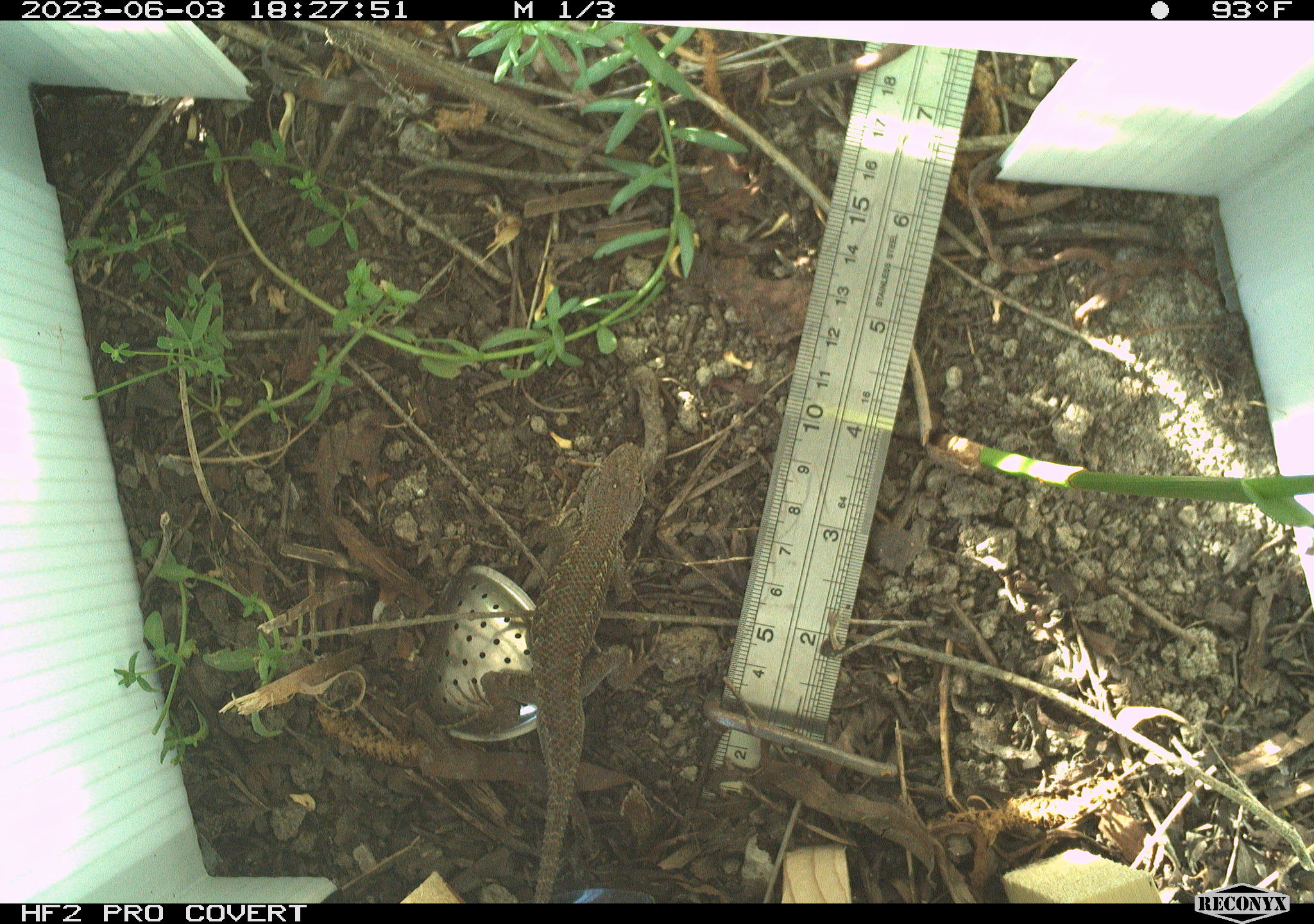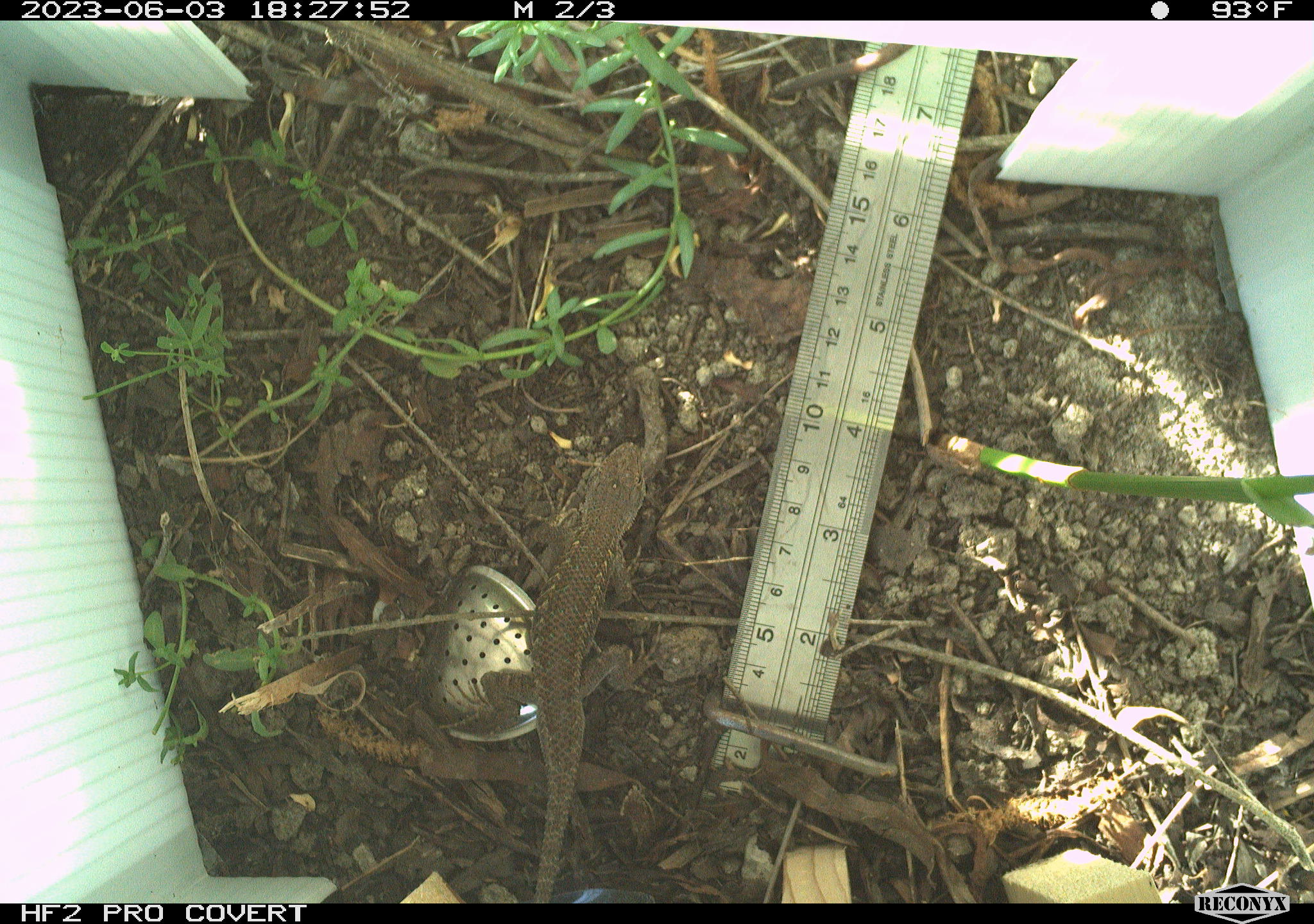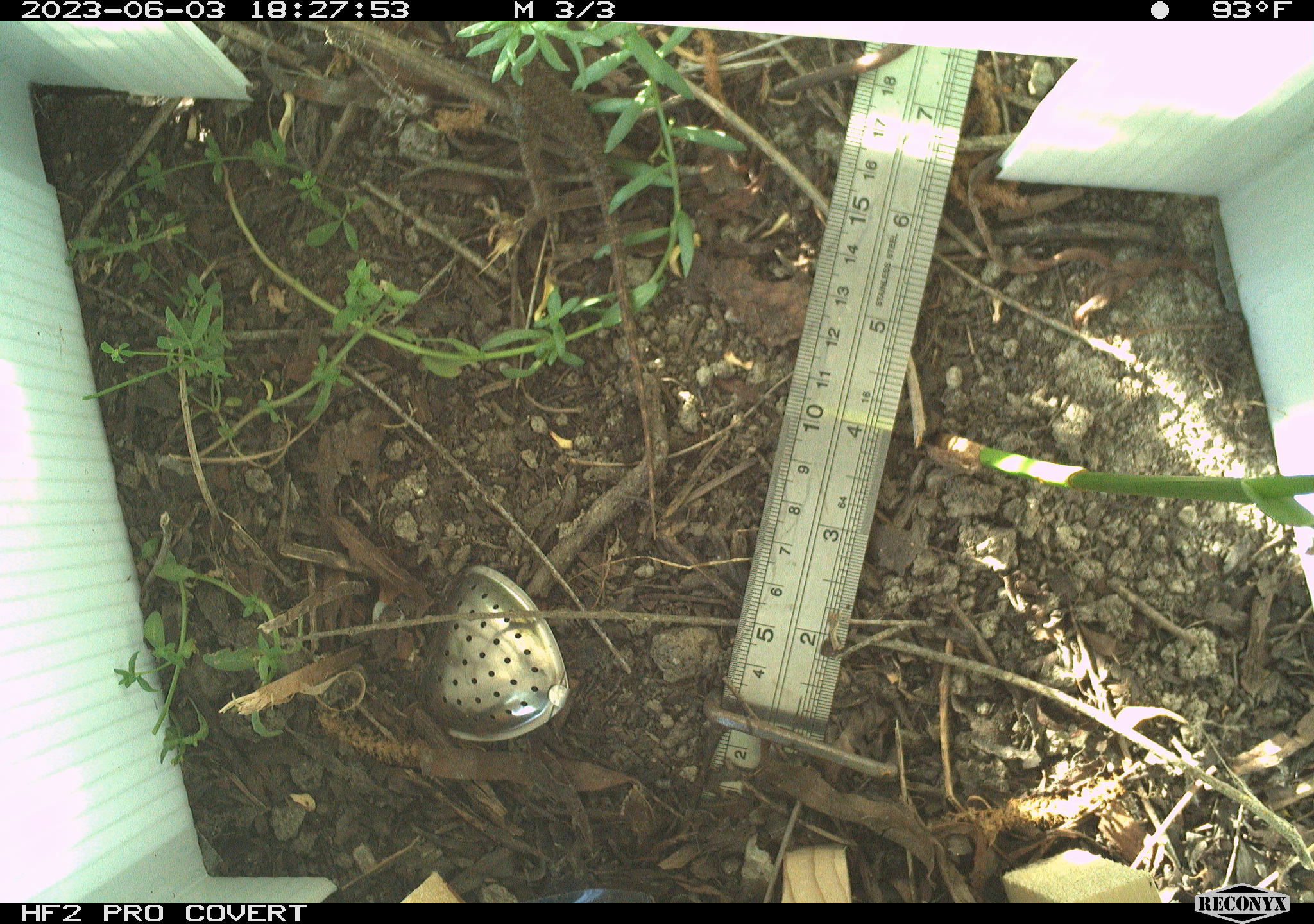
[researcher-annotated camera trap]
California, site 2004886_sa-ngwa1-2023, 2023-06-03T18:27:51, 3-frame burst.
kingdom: Animalia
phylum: Chordata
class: Reptilia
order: Squamata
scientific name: Squamata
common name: lizards and snakes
Lizards and snakes (Squamata).